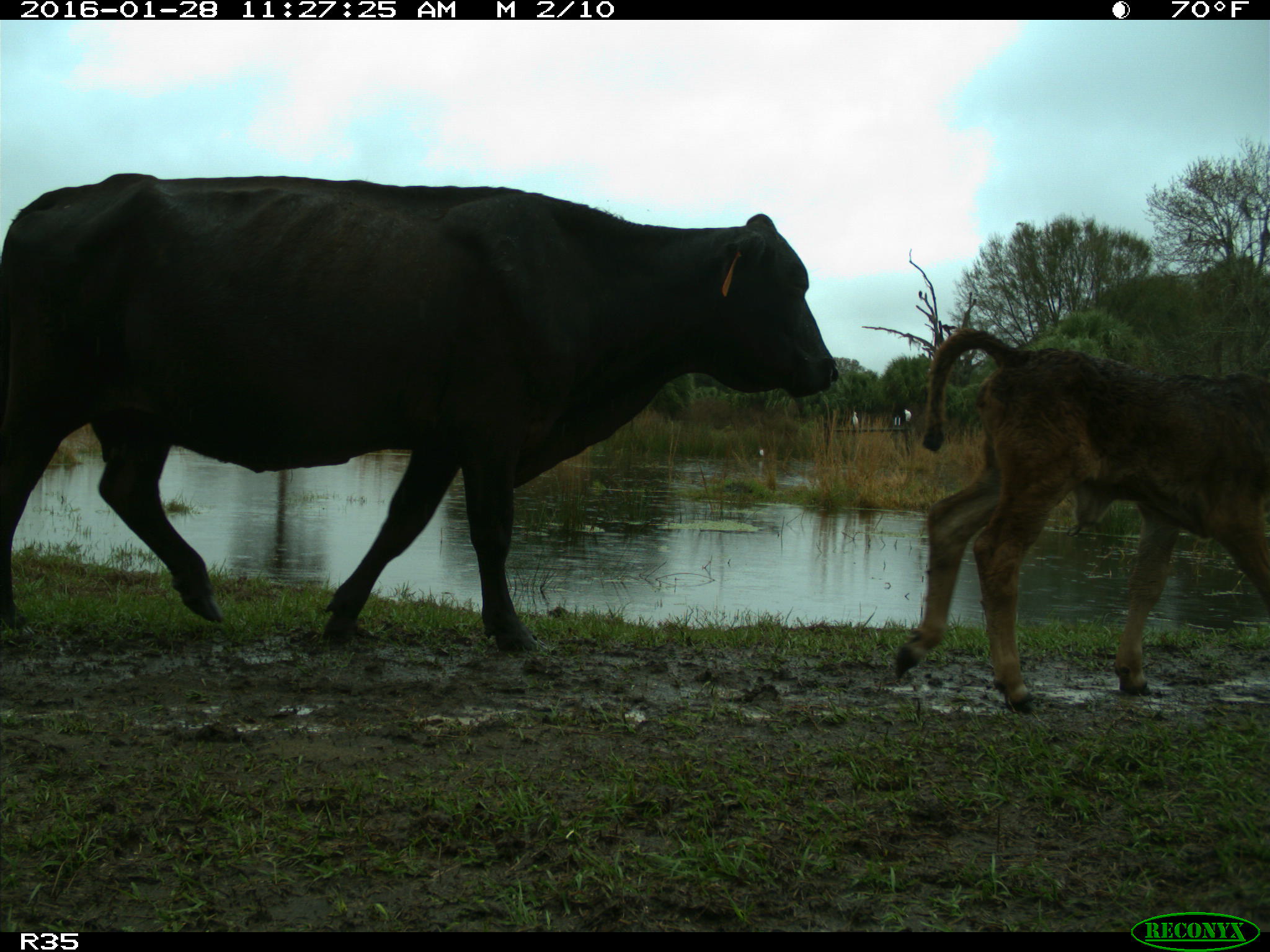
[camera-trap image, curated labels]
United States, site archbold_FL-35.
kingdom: Animalia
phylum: Chordata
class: Mammalia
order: Artiodactyla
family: Bovidae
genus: Bos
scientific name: Bos taurus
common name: domestic cow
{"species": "Bos taurus (domestic cow)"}